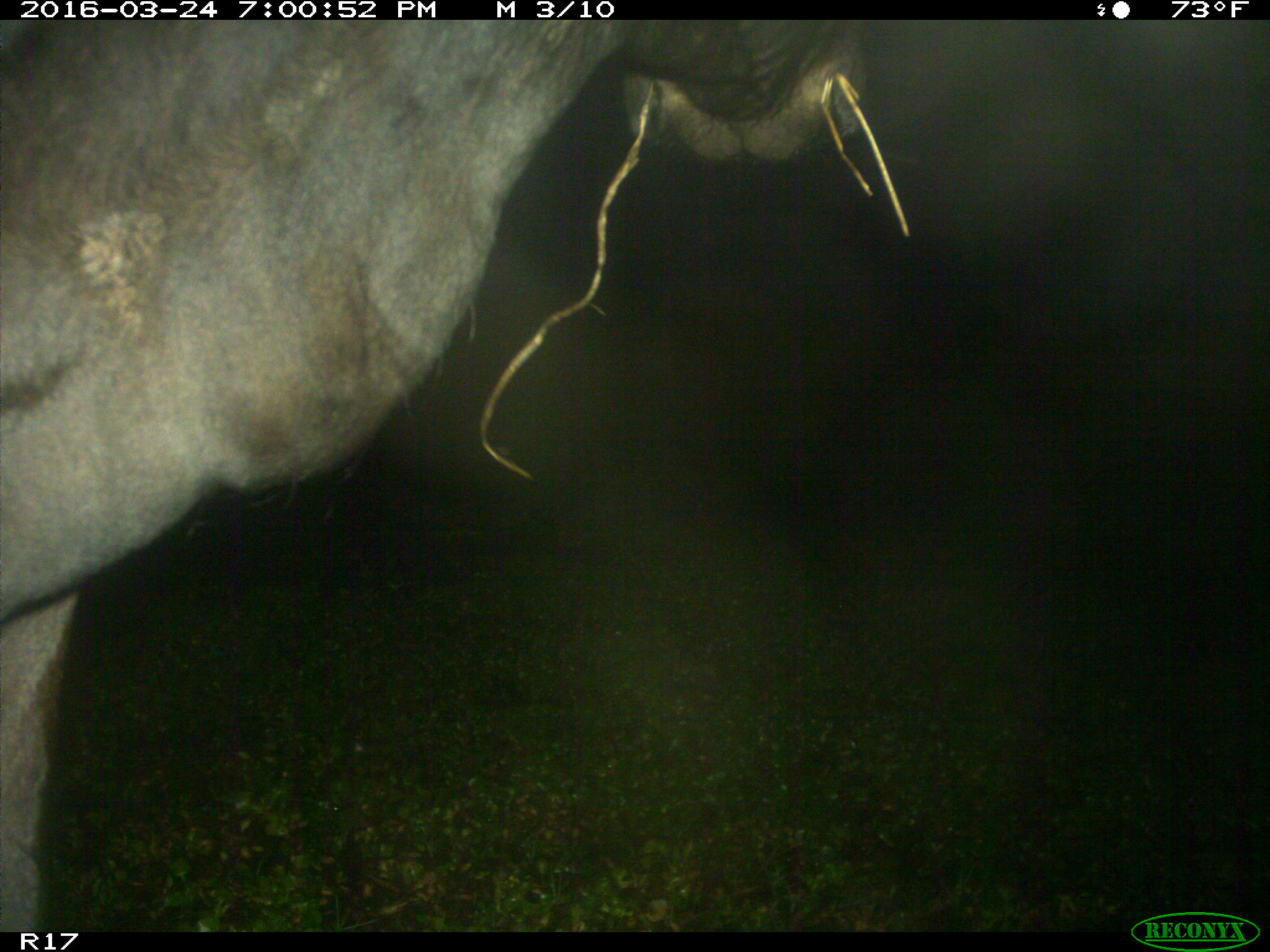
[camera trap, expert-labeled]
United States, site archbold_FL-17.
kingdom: Animalia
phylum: Chordata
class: Mammalia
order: Artiodactyla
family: Bovidae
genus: Bos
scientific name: Bos taurus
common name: domestic cow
Bos taurus (domestic cow).